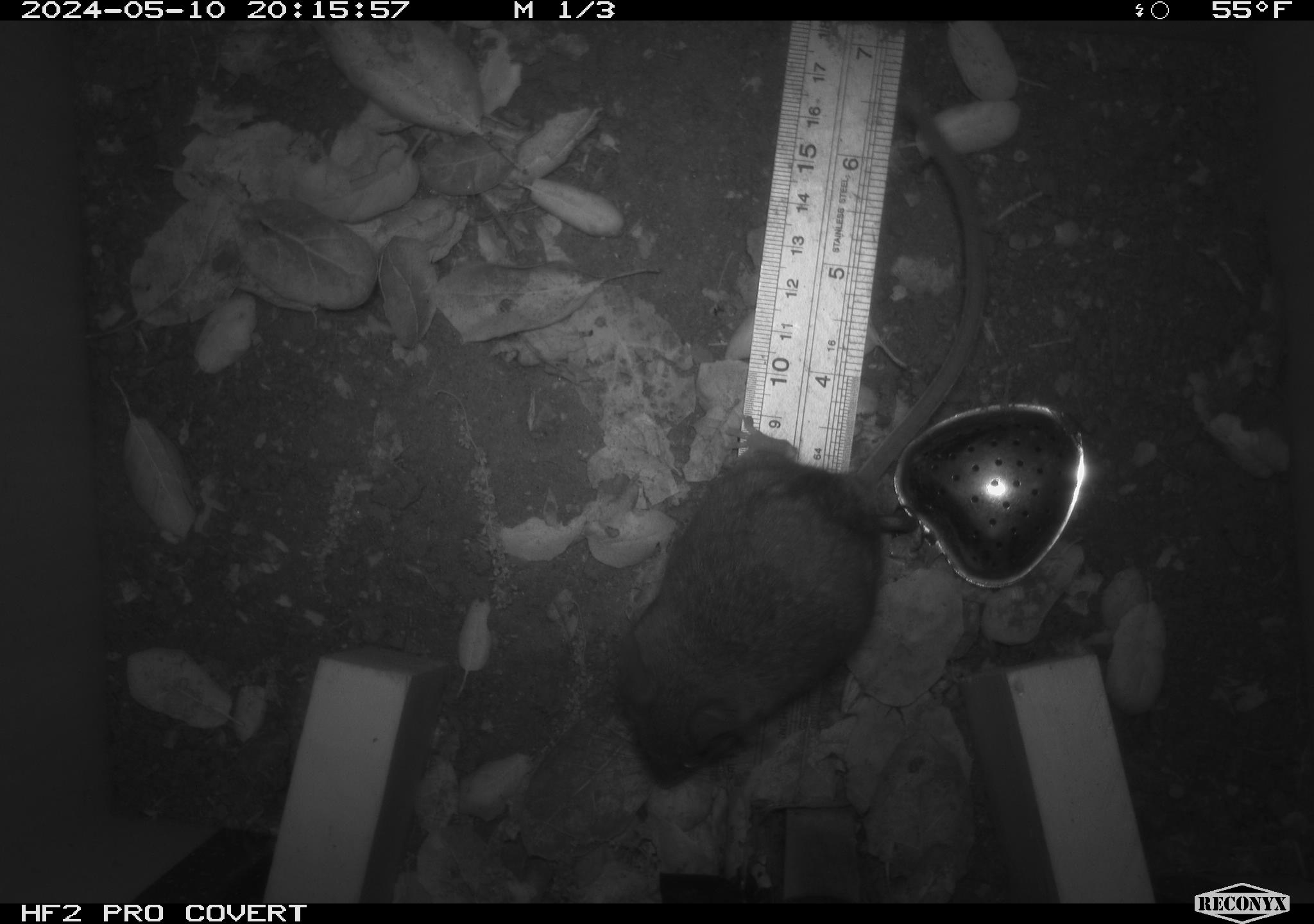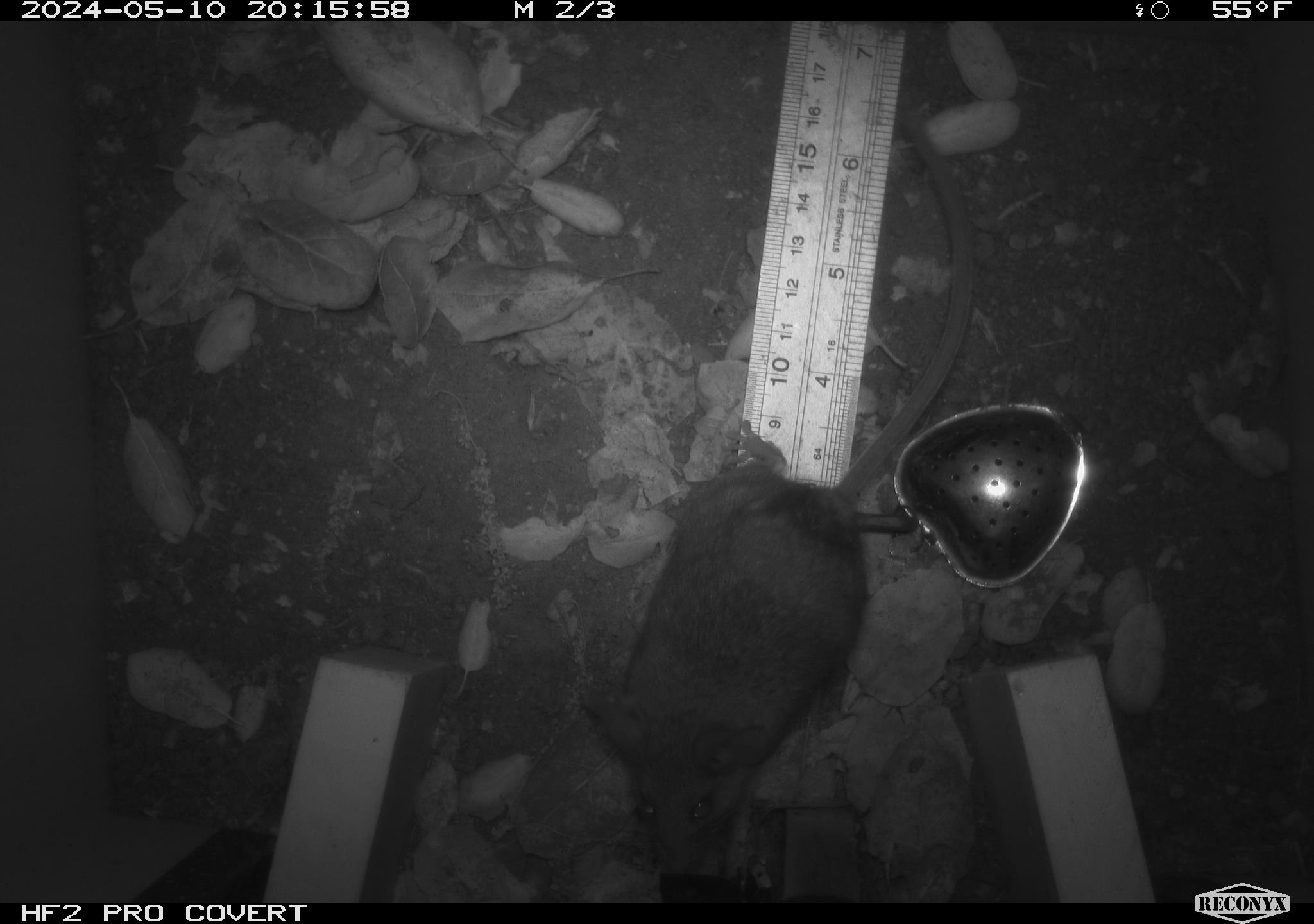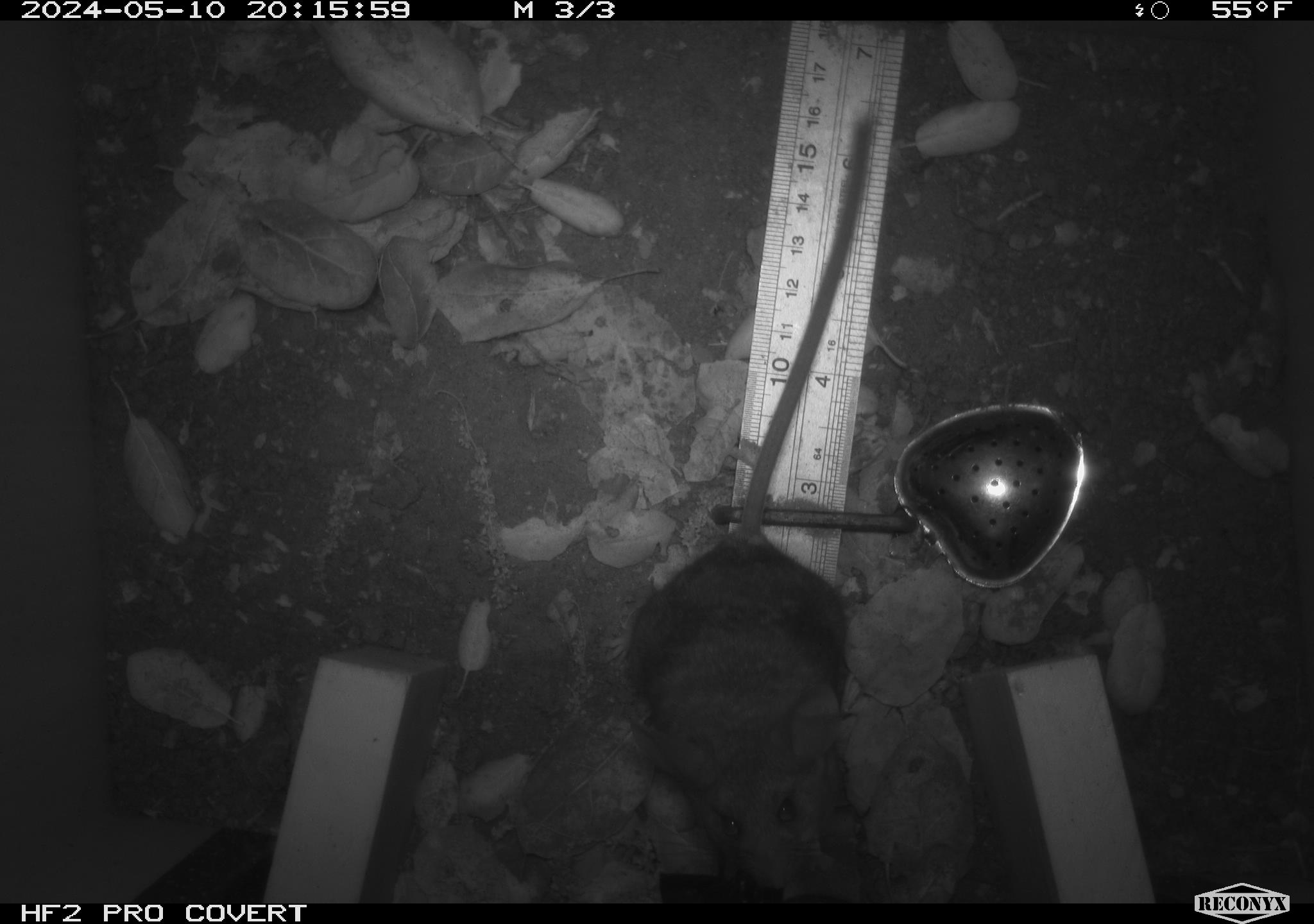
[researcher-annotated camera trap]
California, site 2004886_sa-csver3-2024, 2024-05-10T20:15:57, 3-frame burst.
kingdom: Animalia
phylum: Chordata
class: Mammalia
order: Rodentia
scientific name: Rodentia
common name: rodent